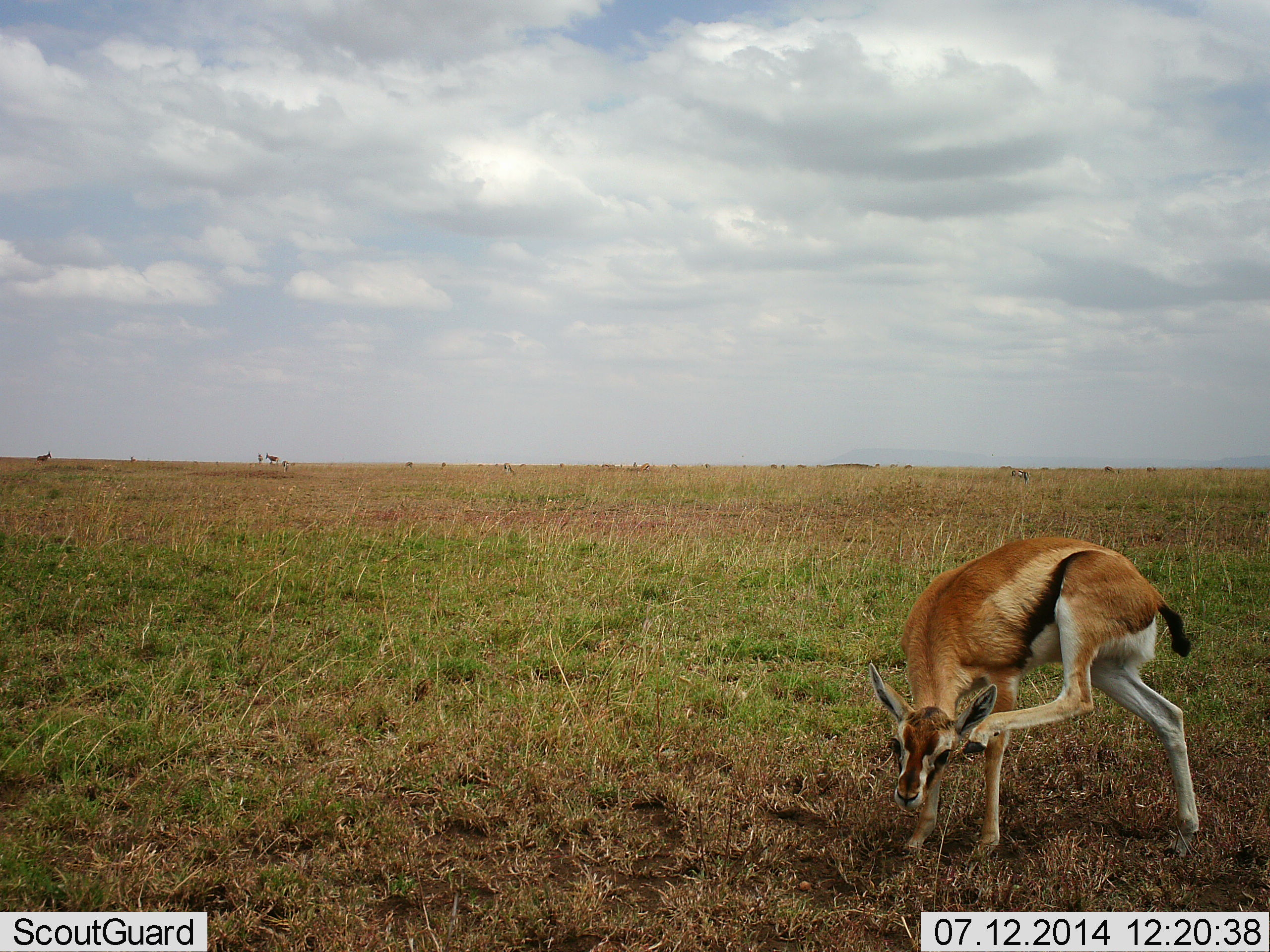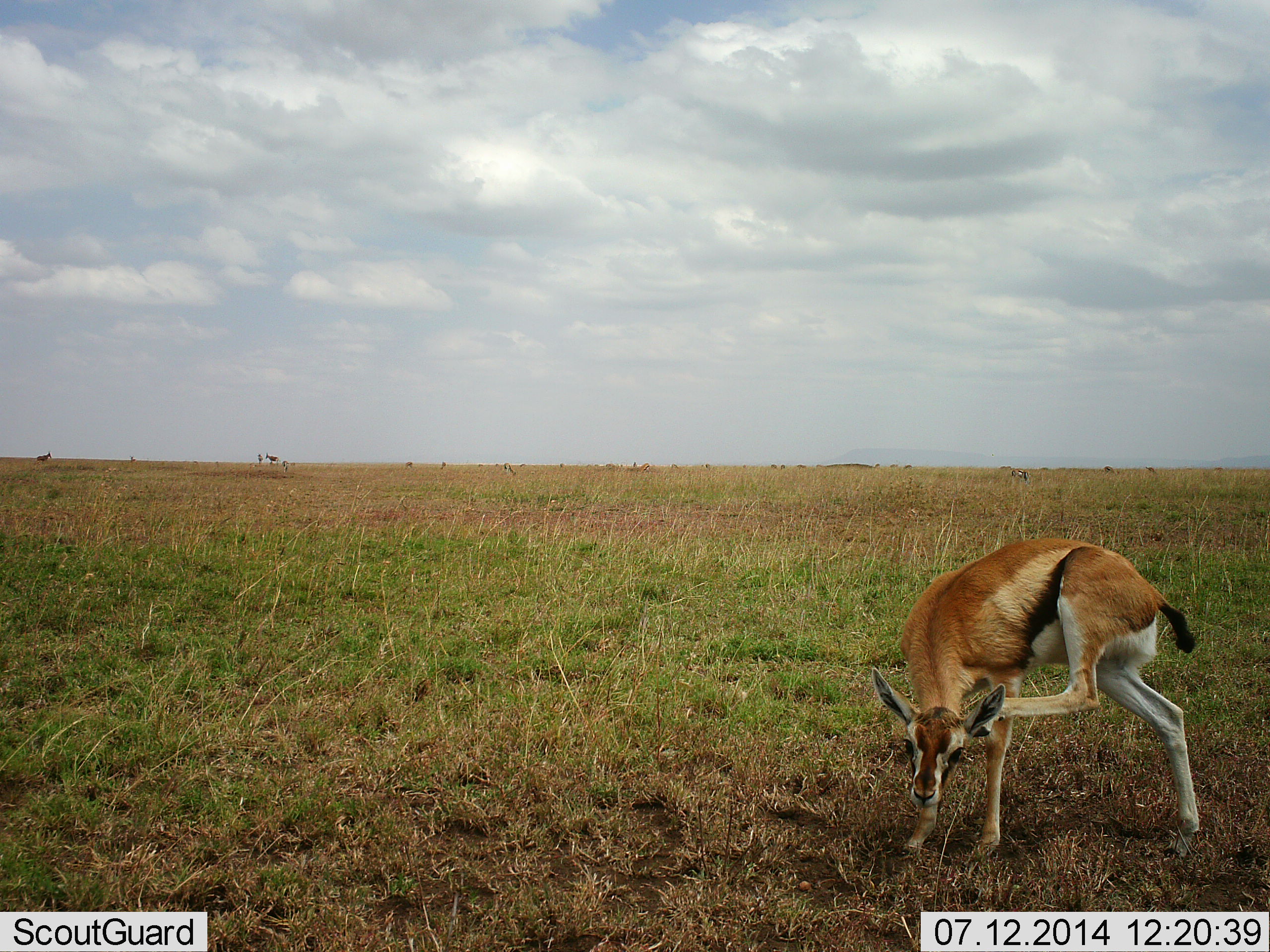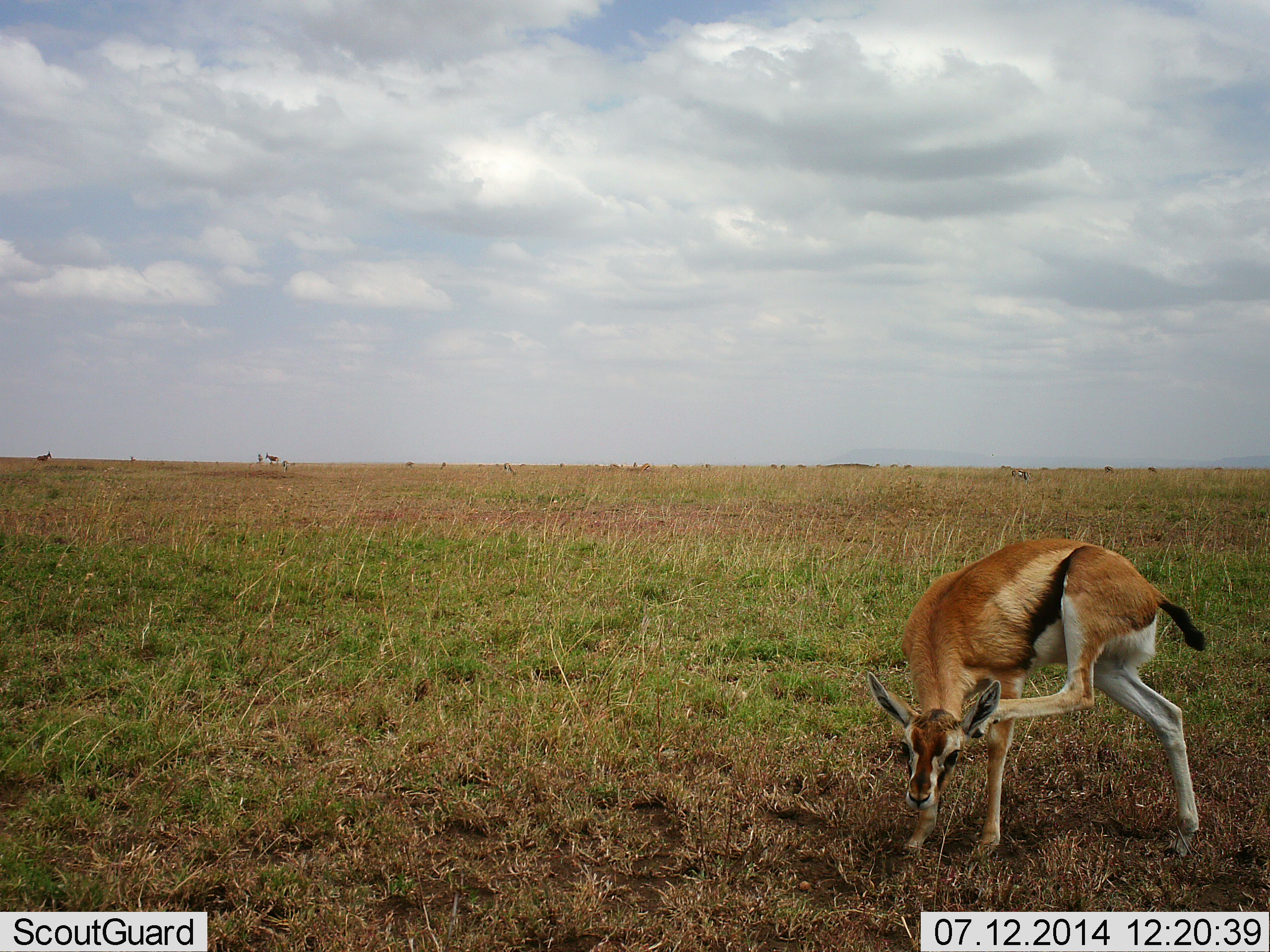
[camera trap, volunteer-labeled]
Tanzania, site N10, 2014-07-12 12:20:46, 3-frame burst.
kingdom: Animalia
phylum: Chordata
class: Mammalia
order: Artiodactyla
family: Bovidae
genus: Eudorcas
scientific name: Eudorcas thomsonii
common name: thomson's gazelle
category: gazellethomsons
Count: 1.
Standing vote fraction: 90%.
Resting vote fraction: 0%.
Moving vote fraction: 10%.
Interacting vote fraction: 0%.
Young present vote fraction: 10%.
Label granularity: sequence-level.